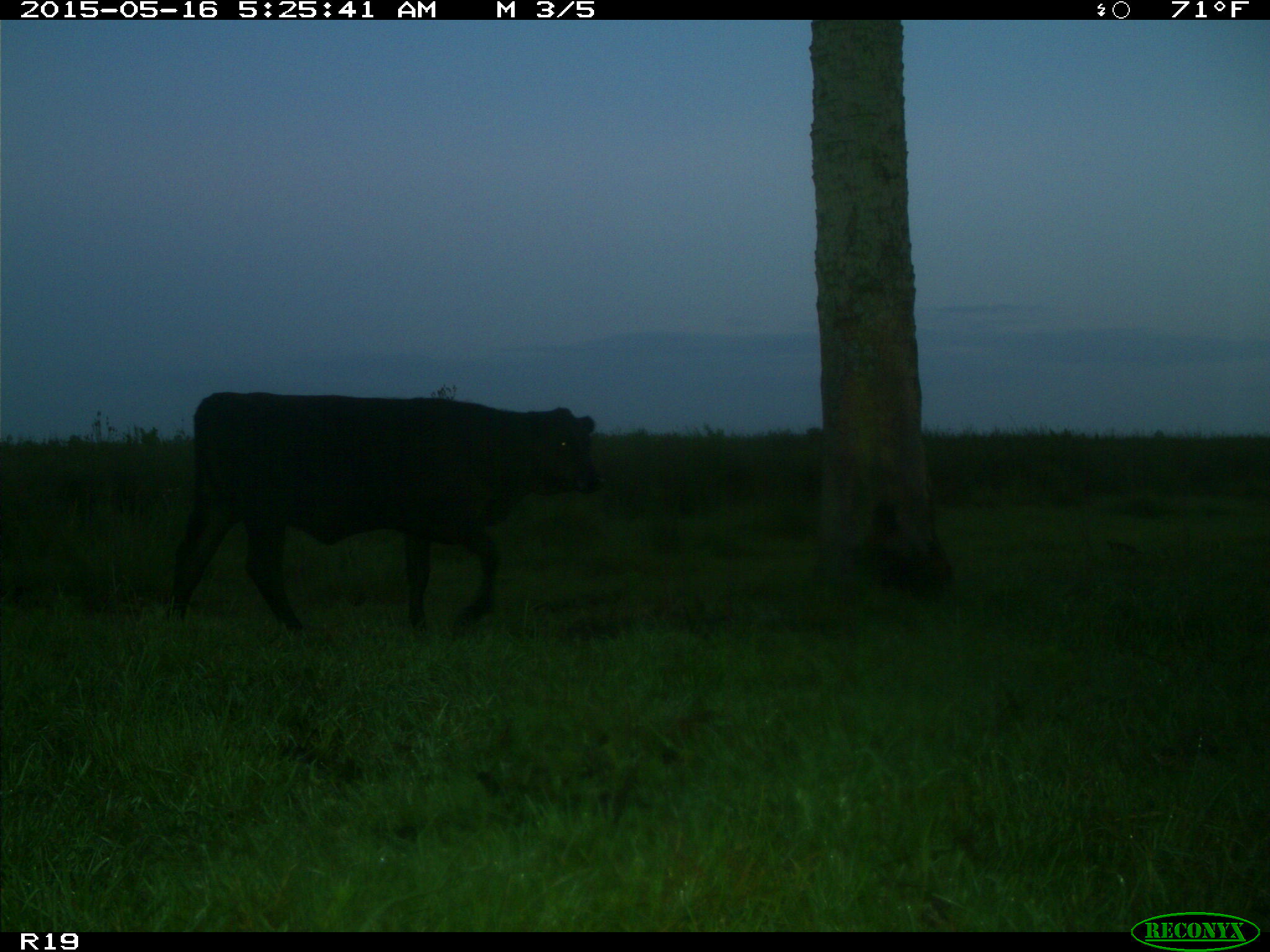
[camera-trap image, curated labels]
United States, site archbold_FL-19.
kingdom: Animalia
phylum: Chordata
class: Mammalia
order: Artiodactyla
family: Bovidae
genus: Bos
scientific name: Bos taurus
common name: domestic cow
Bos taurus (domestic cow).